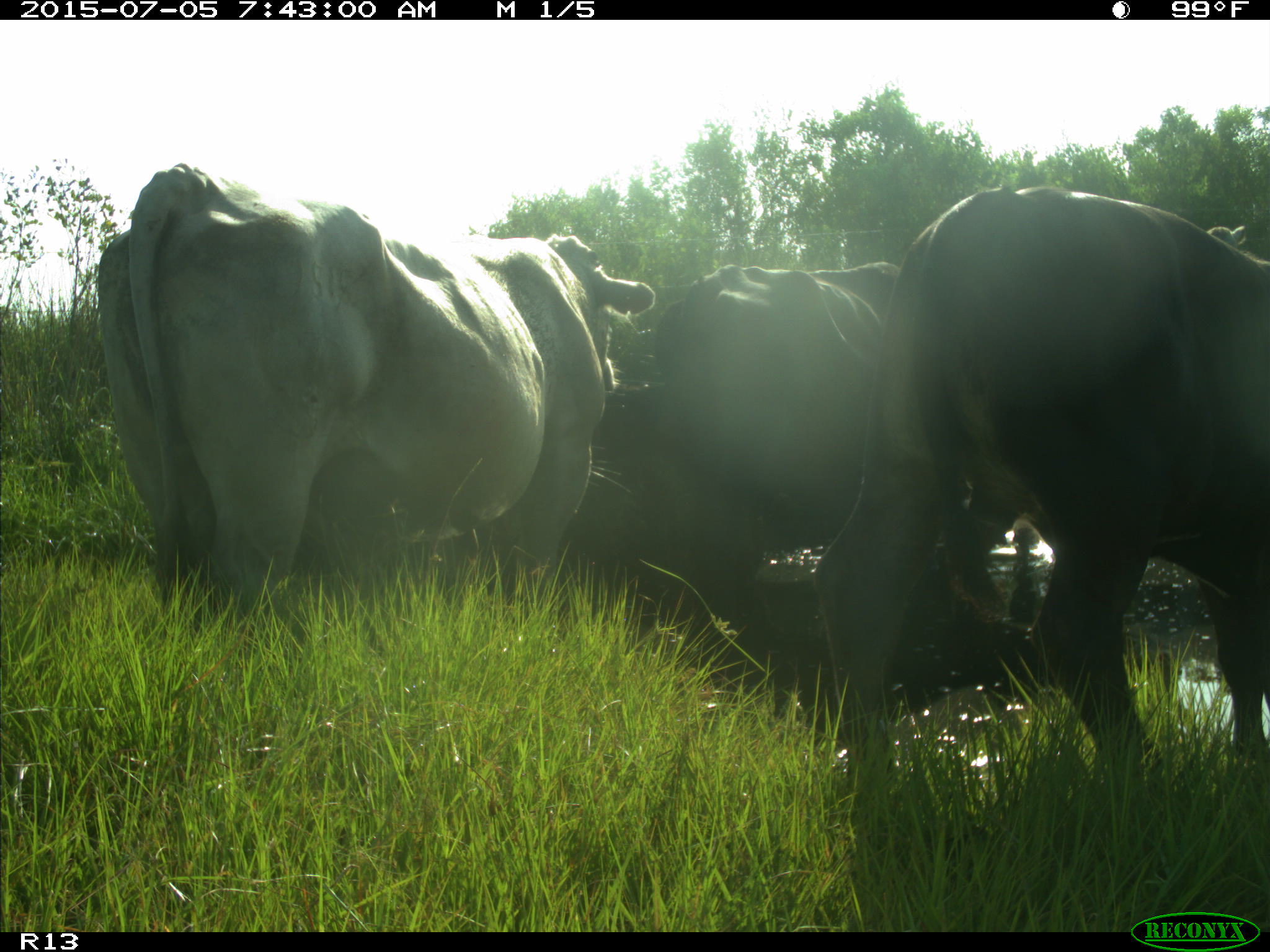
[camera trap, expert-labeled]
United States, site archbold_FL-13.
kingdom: Animalia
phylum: Chordata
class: Mammalia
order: Artiodactyla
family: Bovidae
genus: Bos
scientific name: Bos taurus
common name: domestic cow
Bos taurus (domestic cow).